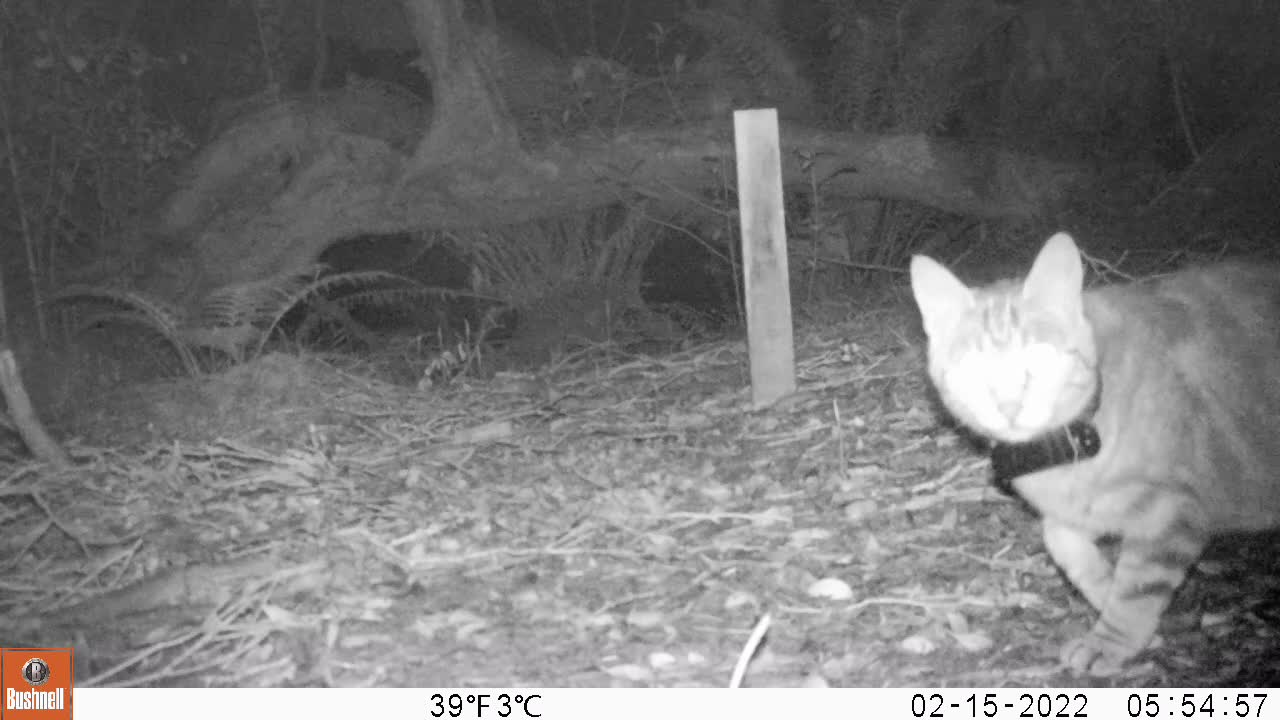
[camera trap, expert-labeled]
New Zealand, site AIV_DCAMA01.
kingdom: Animalia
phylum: Chordata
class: Mammalia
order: Carnivora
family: Felidae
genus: Felis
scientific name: Felis catus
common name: domestic cat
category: cat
Cat (domestic cat) (Felis catus).